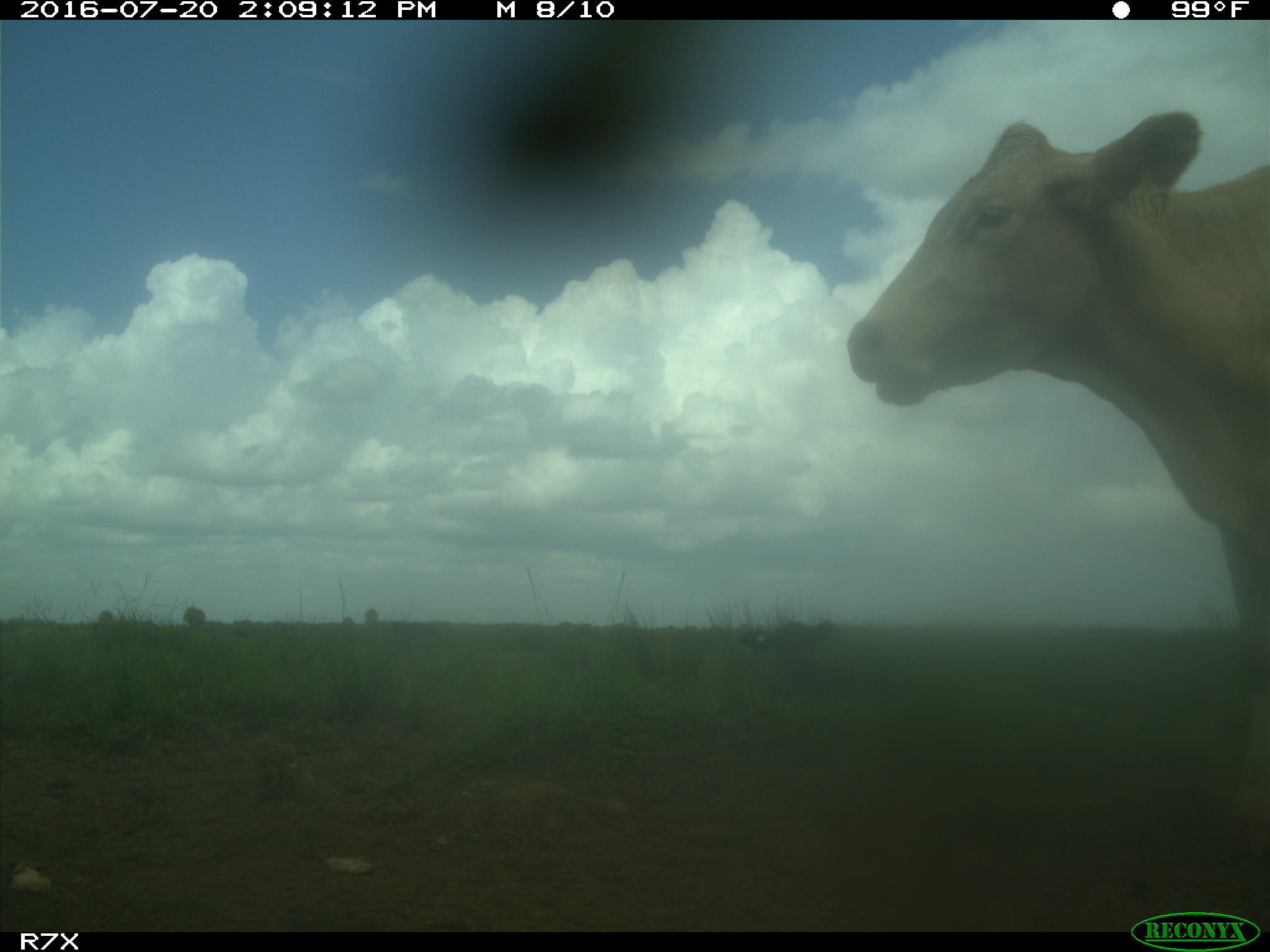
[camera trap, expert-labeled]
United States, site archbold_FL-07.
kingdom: Animalia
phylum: Chordata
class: Mammalia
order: Artiodactyla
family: Bovidae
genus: Bos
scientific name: Bos taurus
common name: domestic cow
Bos taurus (domestic cow).